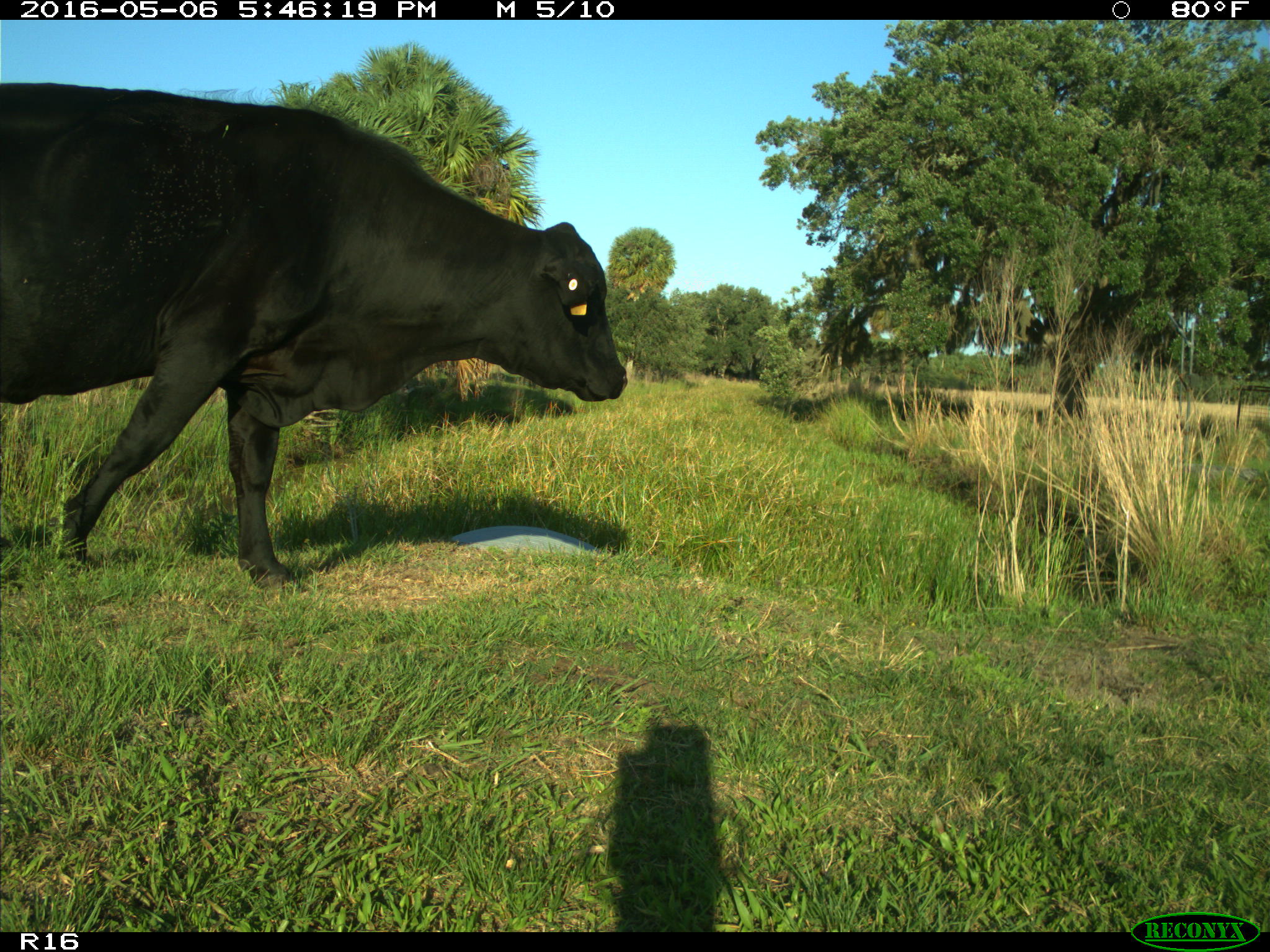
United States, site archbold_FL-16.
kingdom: Animalia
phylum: Chordata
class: Mammalia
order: Artiodactyla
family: Bovidae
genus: Bos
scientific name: Bos taurus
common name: domestic cow